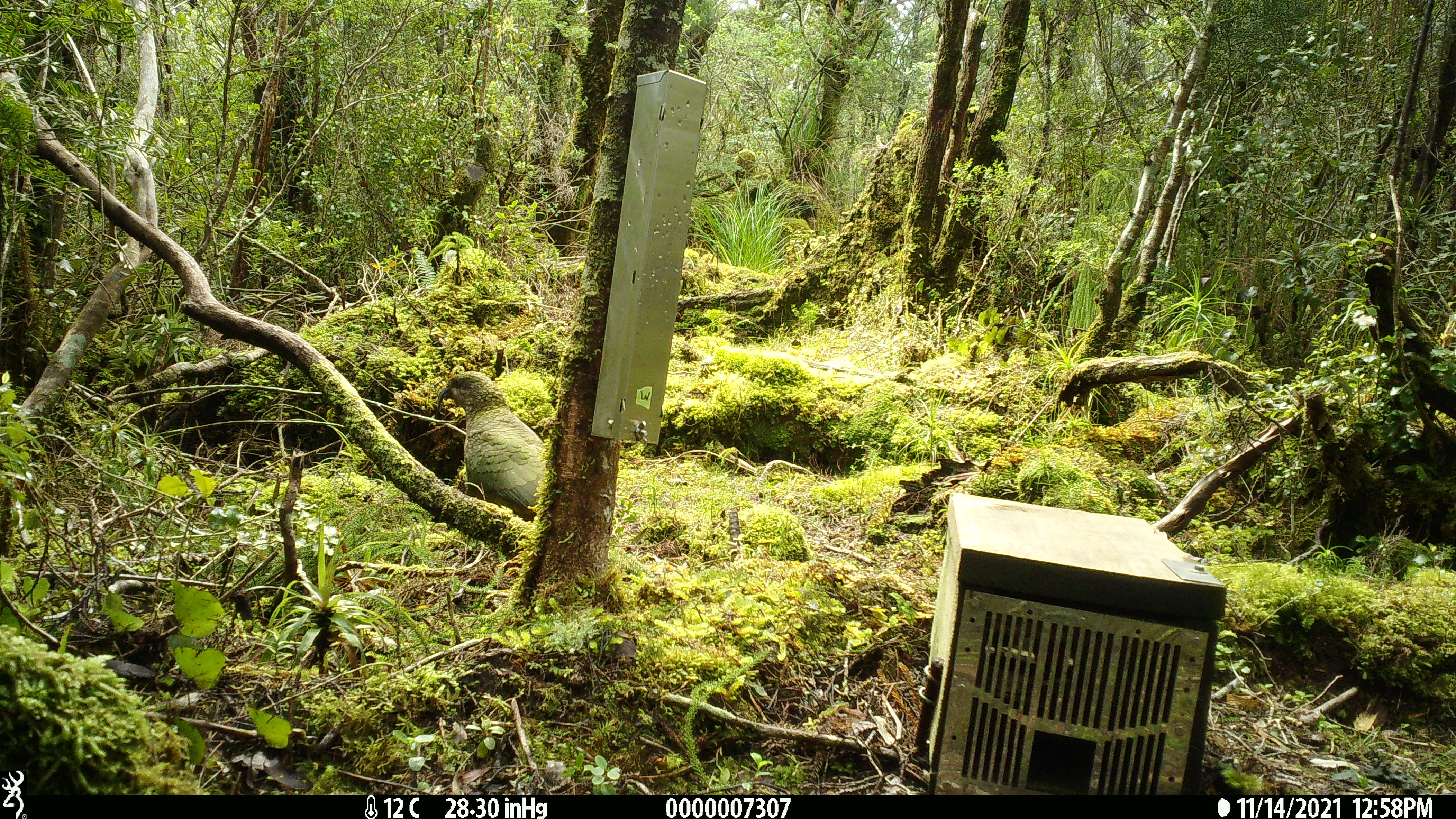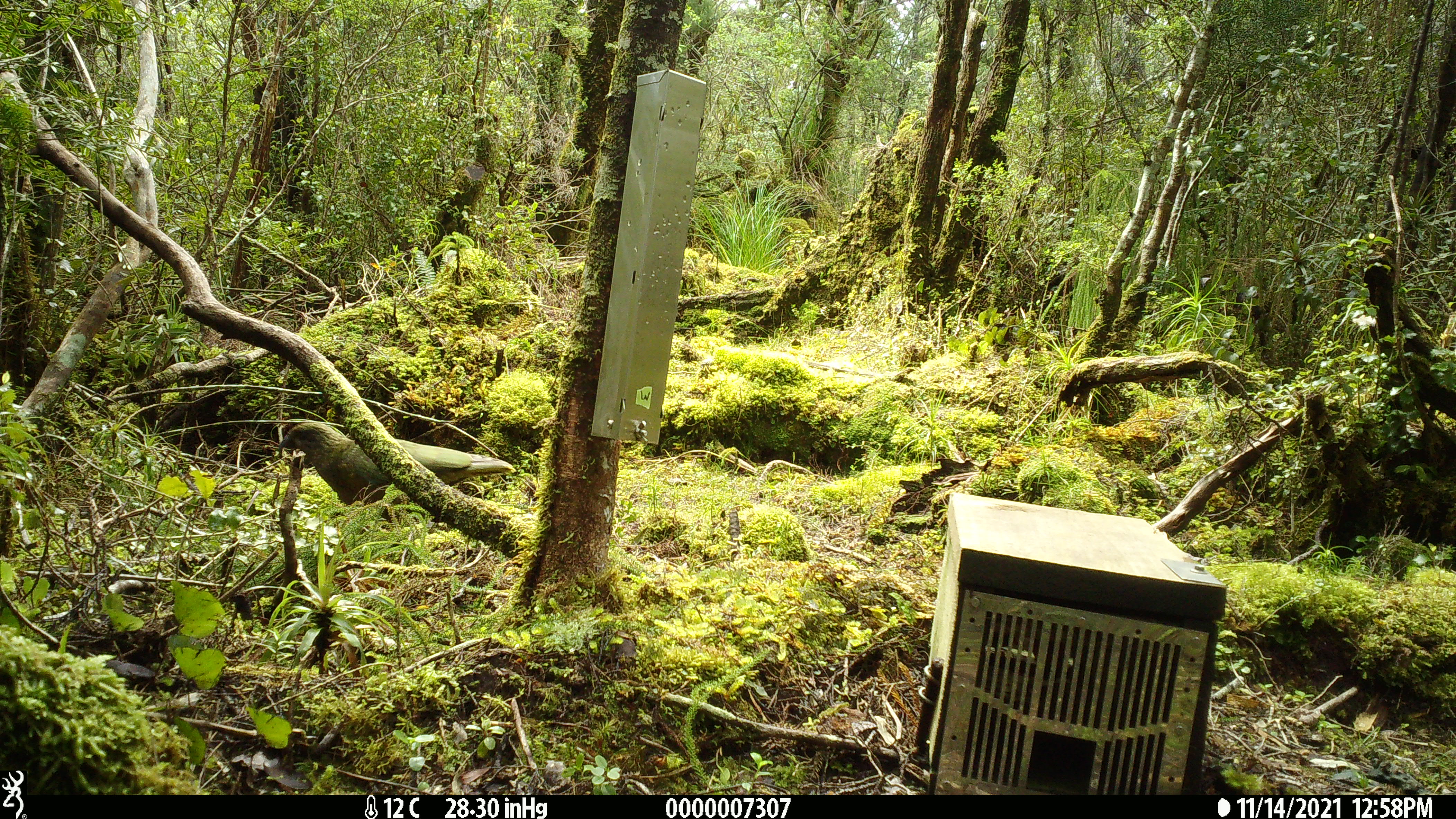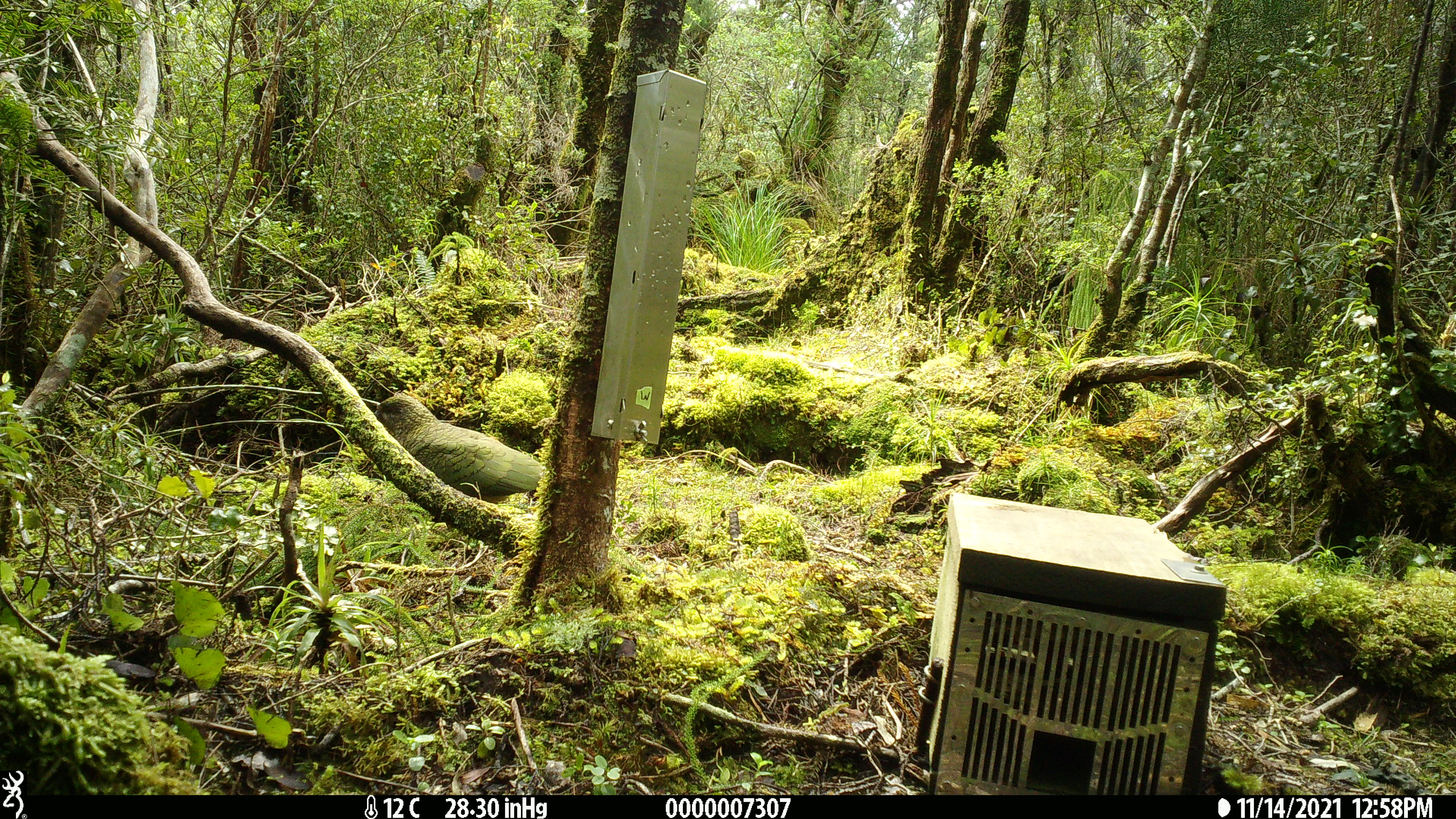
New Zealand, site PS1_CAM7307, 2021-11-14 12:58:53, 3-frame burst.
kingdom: Animalia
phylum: Chordata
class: Aves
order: Psittaciformes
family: Strigopidae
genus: Nestor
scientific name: Nestor notabilis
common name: kea